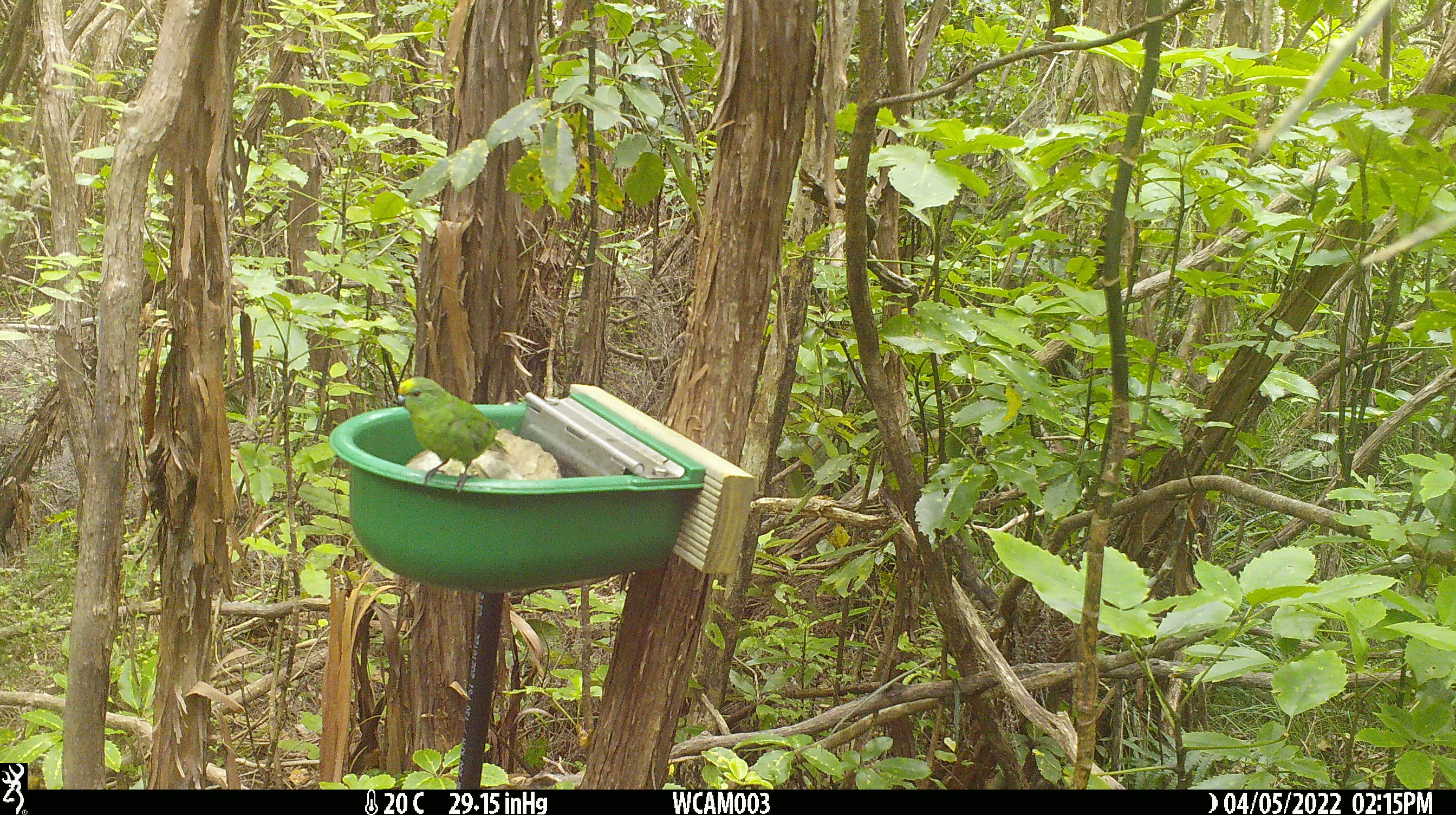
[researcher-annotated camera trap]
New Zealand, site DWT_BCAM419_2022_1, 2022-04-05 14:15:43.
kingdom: Animalia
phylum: Chordata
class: Aves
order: Psittaciformes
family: Psittaculidae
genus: Cyanoramphus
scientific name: Cyanoramphus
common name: parakeet